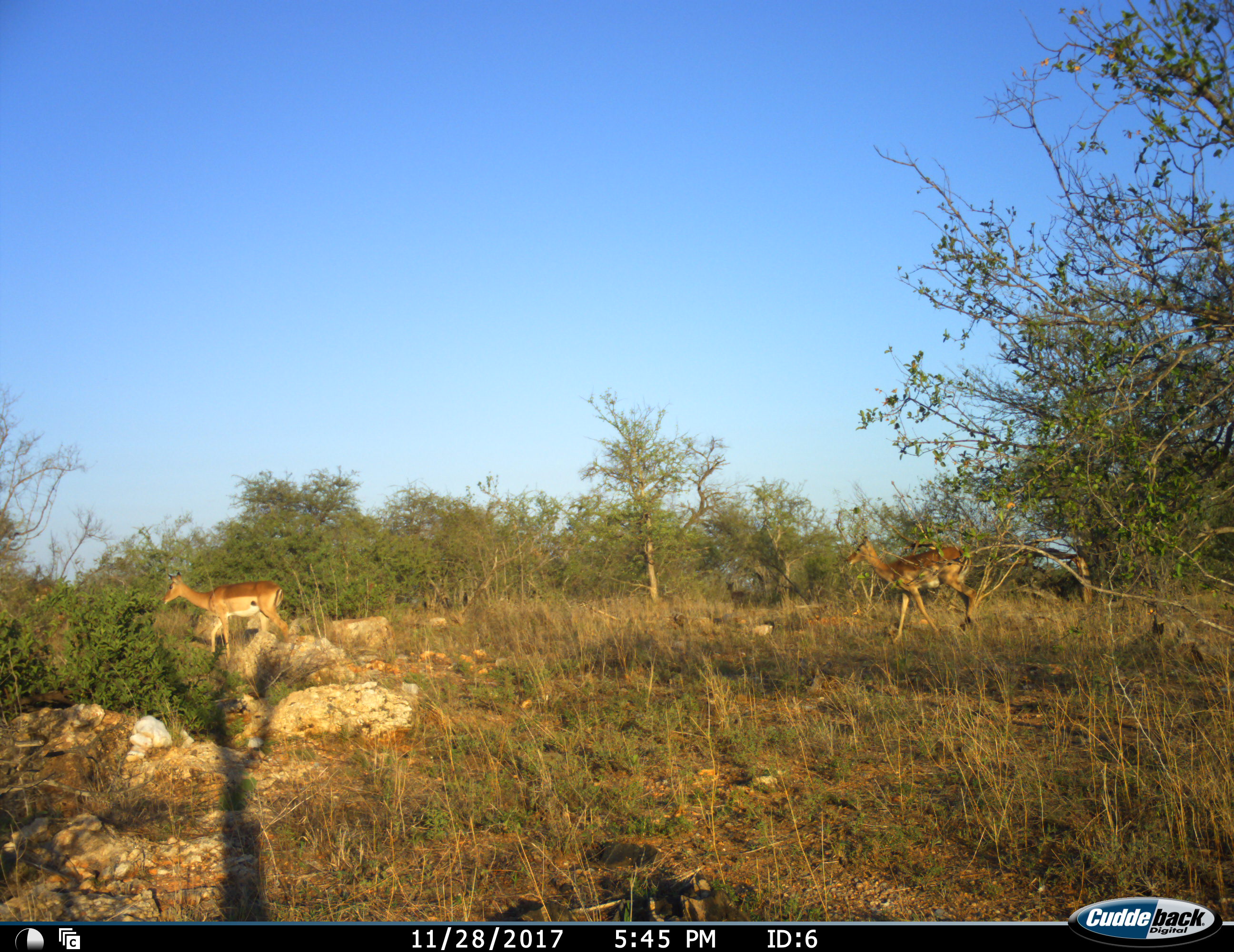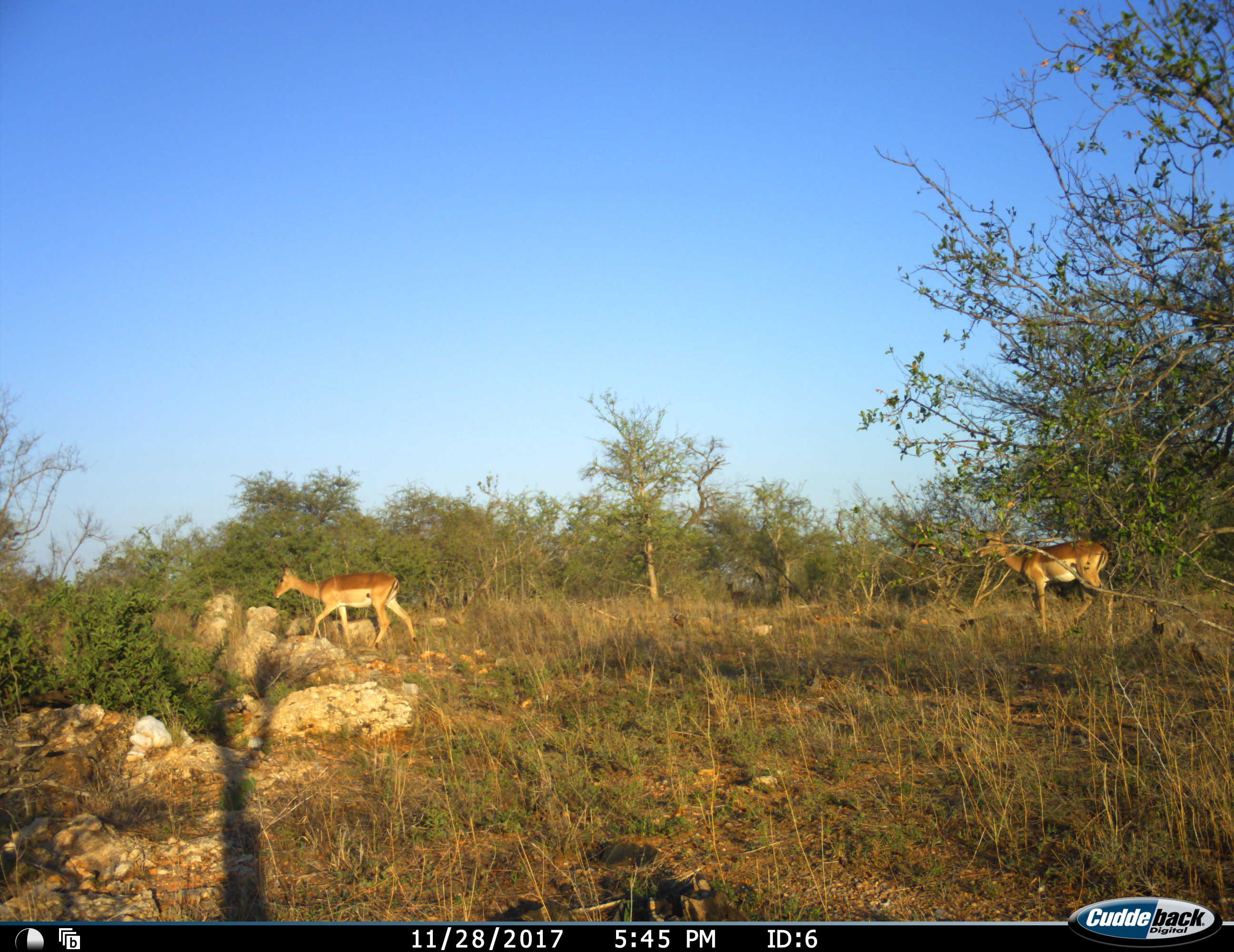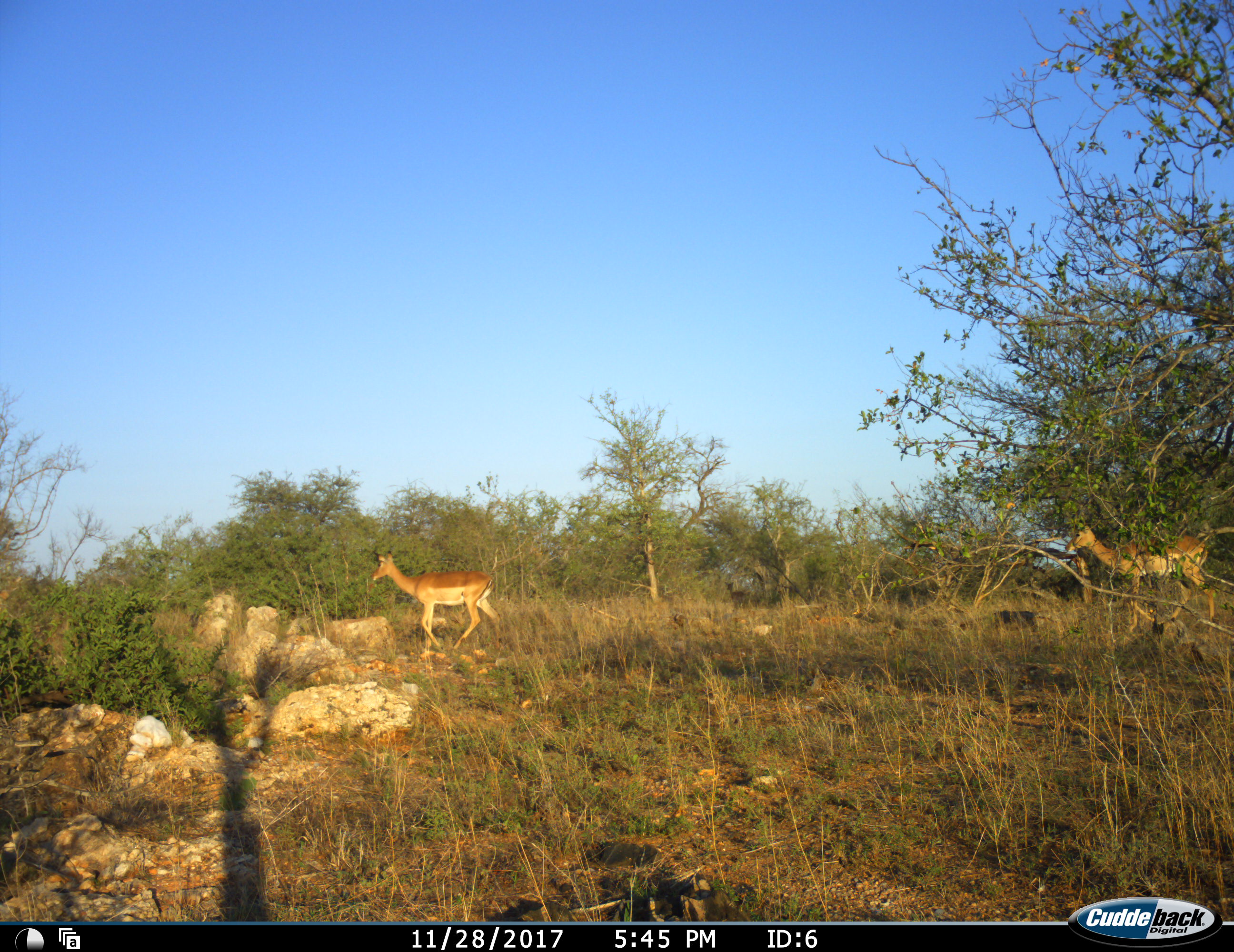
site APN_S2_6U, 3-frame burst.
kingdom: Animalia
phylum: Chordata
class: Mammalia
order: Artiodactyla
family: Bovidae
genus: Aepyceros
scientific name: Aepyceros melampus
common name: impala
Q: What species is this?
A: Impala (Aepyceros melampus).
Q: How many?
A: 3.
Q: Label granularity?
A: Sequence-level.